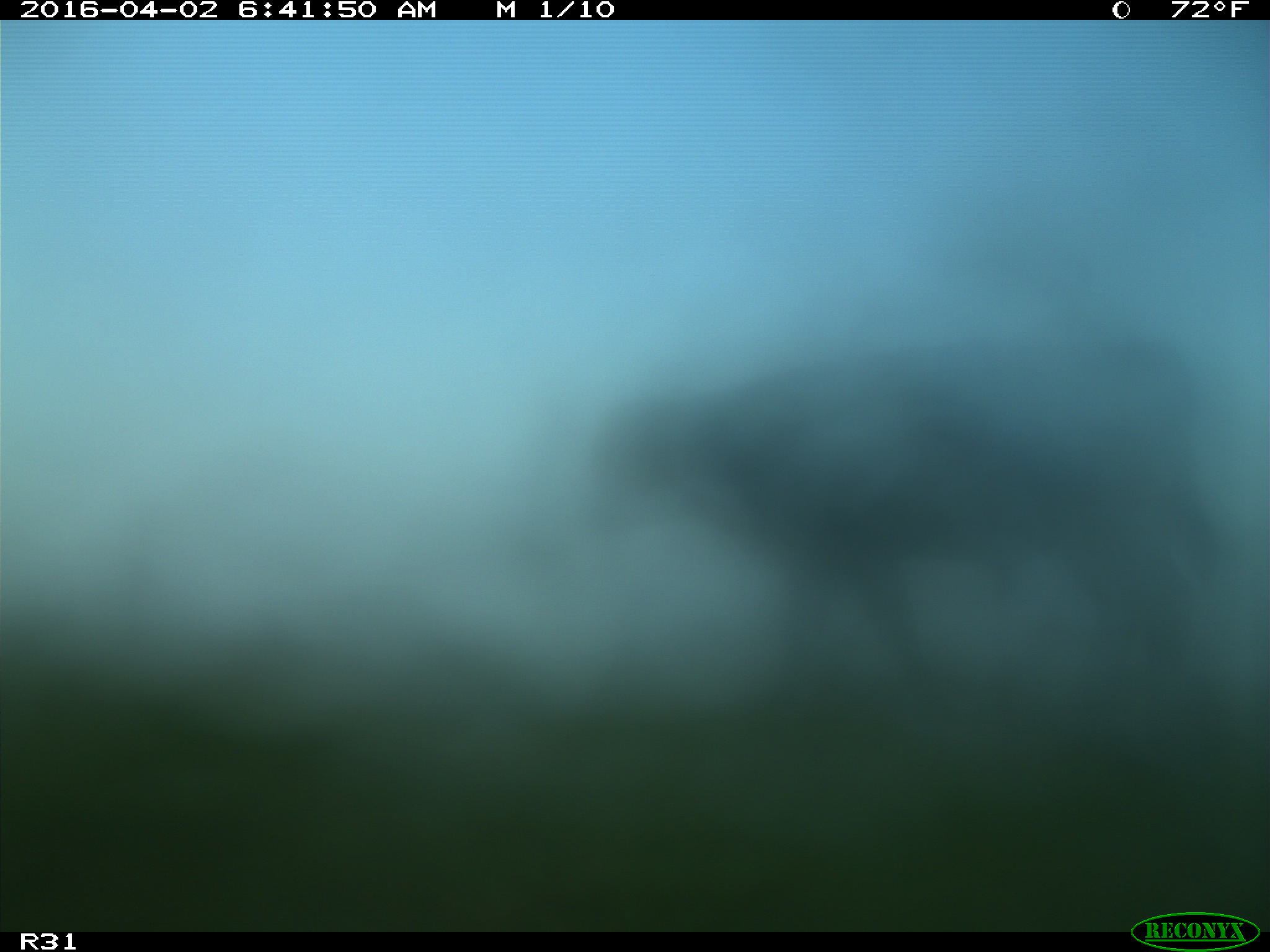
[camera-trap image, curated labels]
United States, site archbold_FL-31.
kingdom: Animalia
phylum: Chordata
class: Mammalia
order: Artiodactyla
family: Bovidae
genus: Bos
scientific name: Bos taurus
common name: domestic cow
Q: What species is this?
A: Bos taurus (domestic cow).